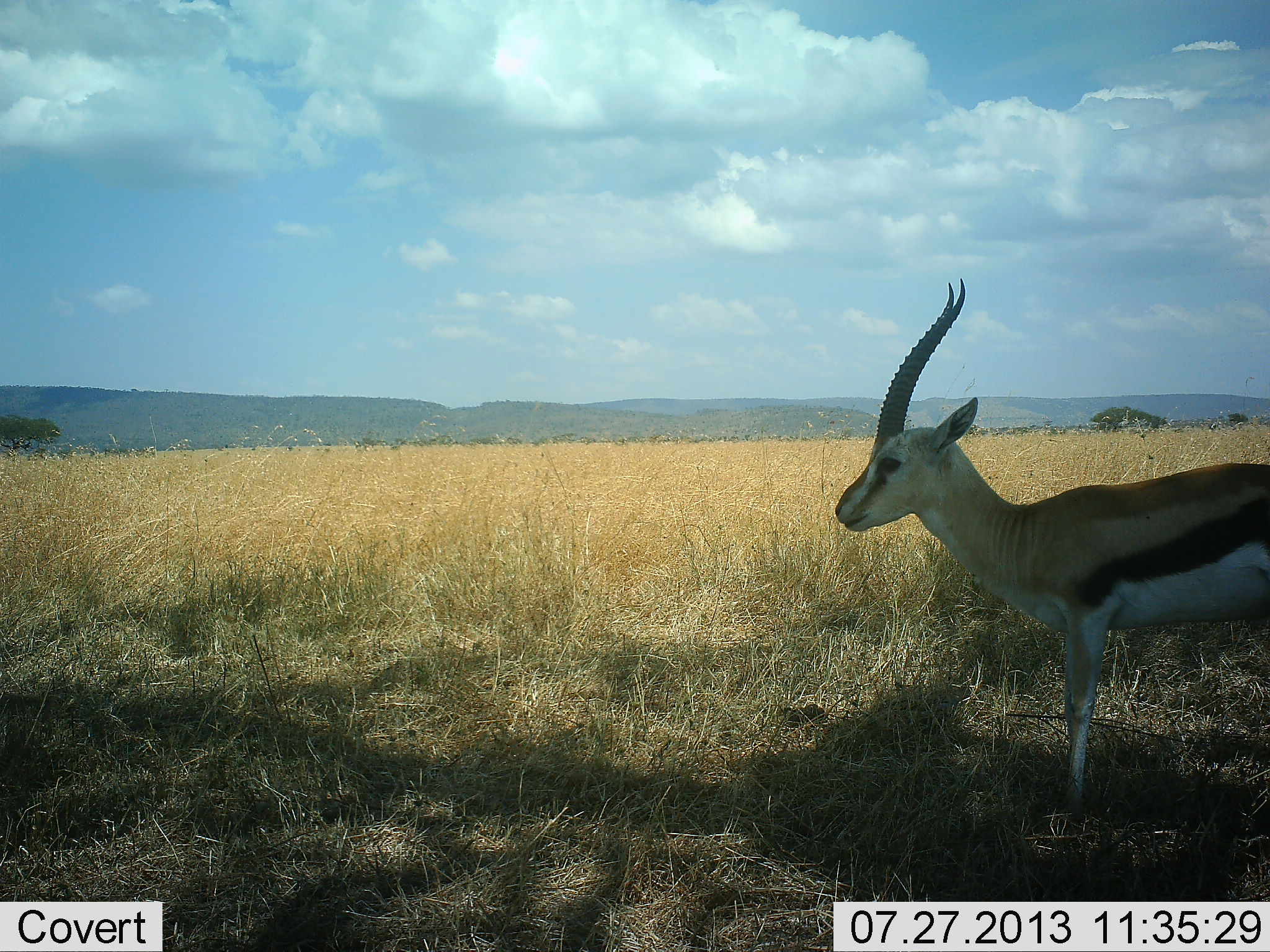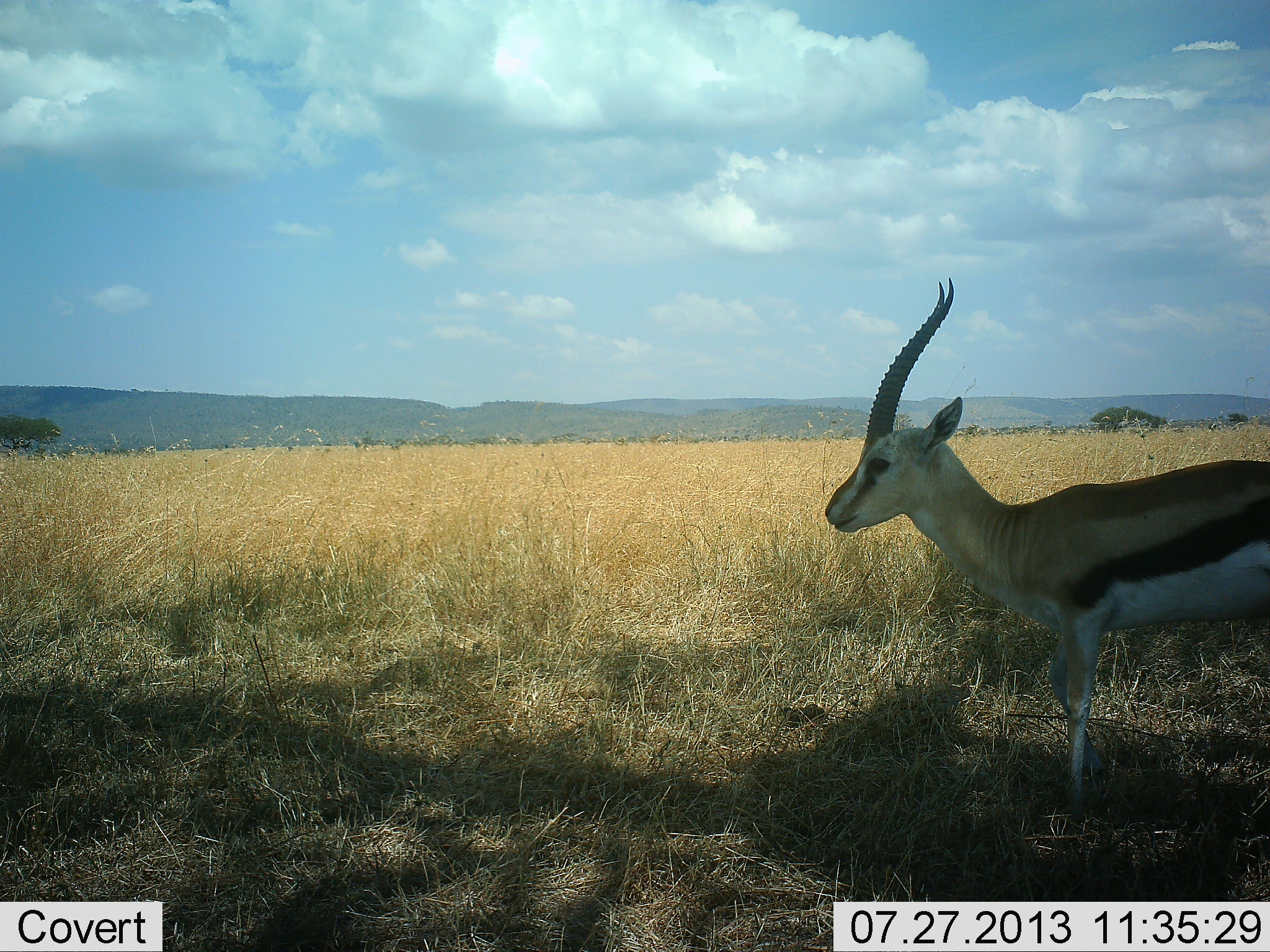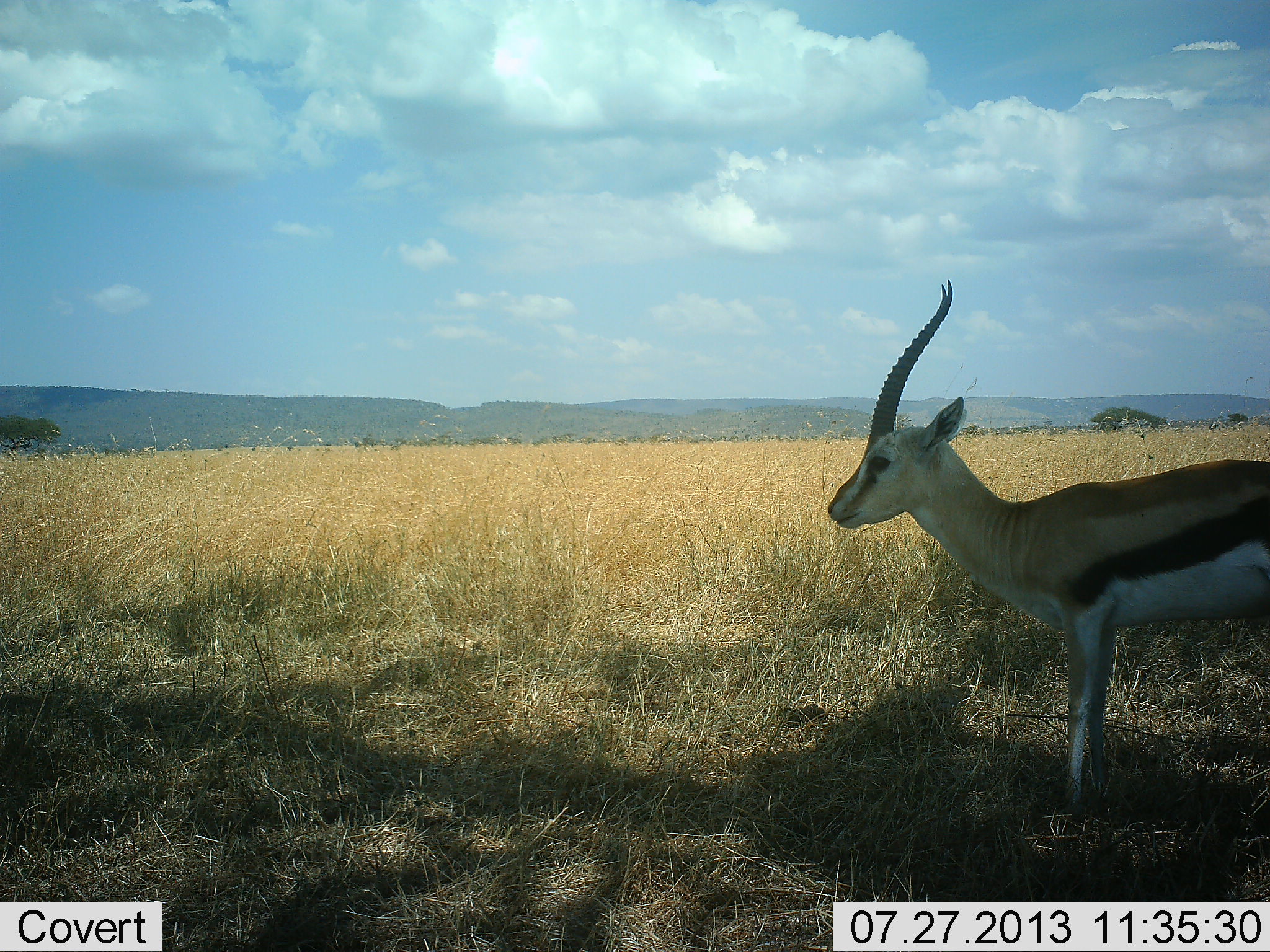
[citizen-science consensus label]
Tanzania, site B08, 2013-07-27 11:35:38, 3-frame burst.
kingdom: Animalia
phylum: Chordata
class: Mammalia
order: Artiodactyla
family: Bovidae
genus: Eudorcas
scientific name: Eudorcas thomsonii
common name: thomson's gazelle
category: gazellethomsons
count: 1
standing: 100%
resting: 0%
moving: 0%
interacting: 0%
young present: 0%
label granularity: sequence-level